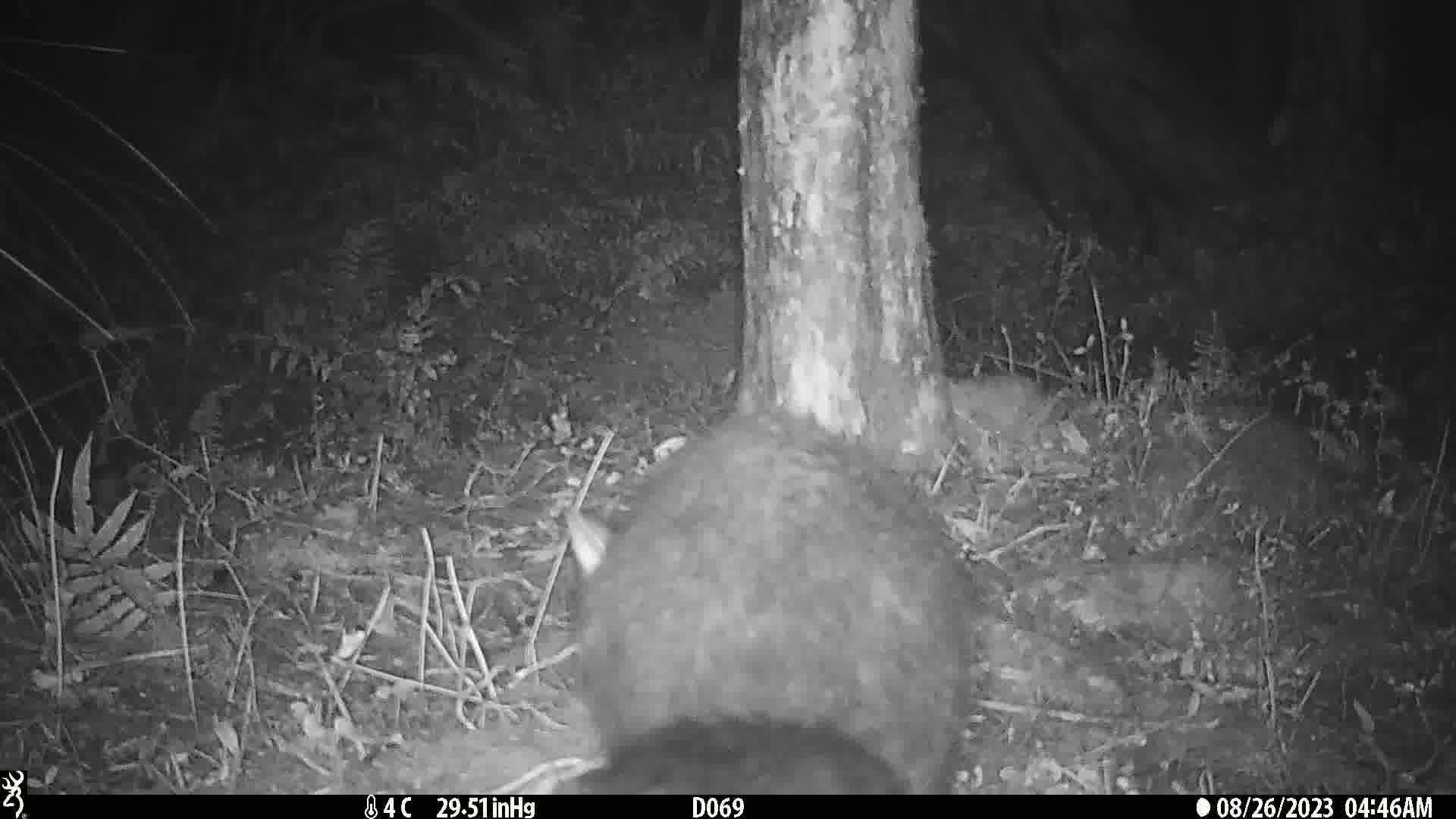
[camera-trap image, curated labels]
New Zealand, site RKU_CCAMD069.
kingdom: Animalia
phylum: Chordata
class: Mammalia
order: Diprotodontia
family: Phalangeridae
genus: Trichosurus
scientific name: Trichosurus vulpecula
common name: common brushtail possum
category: possum